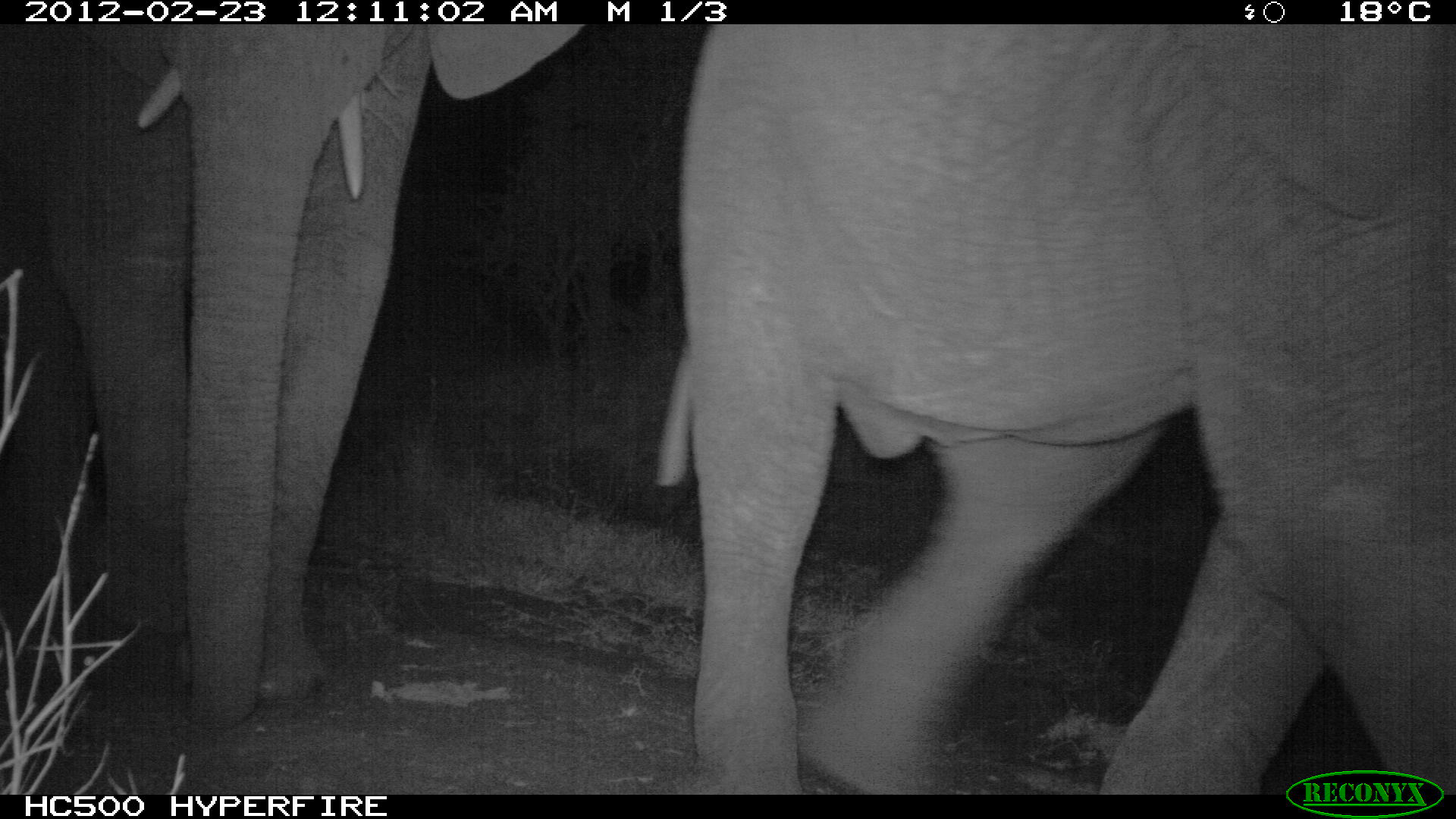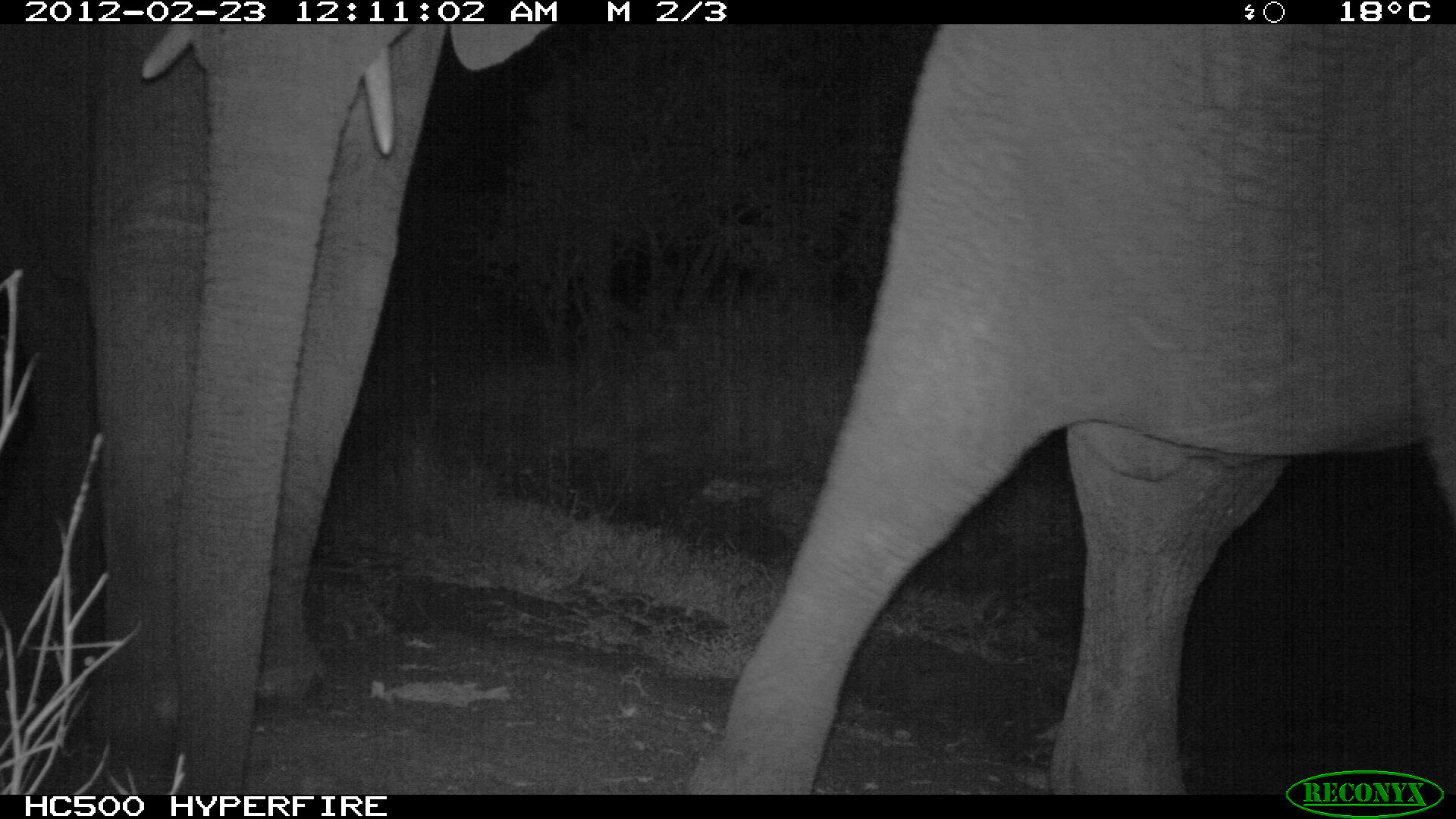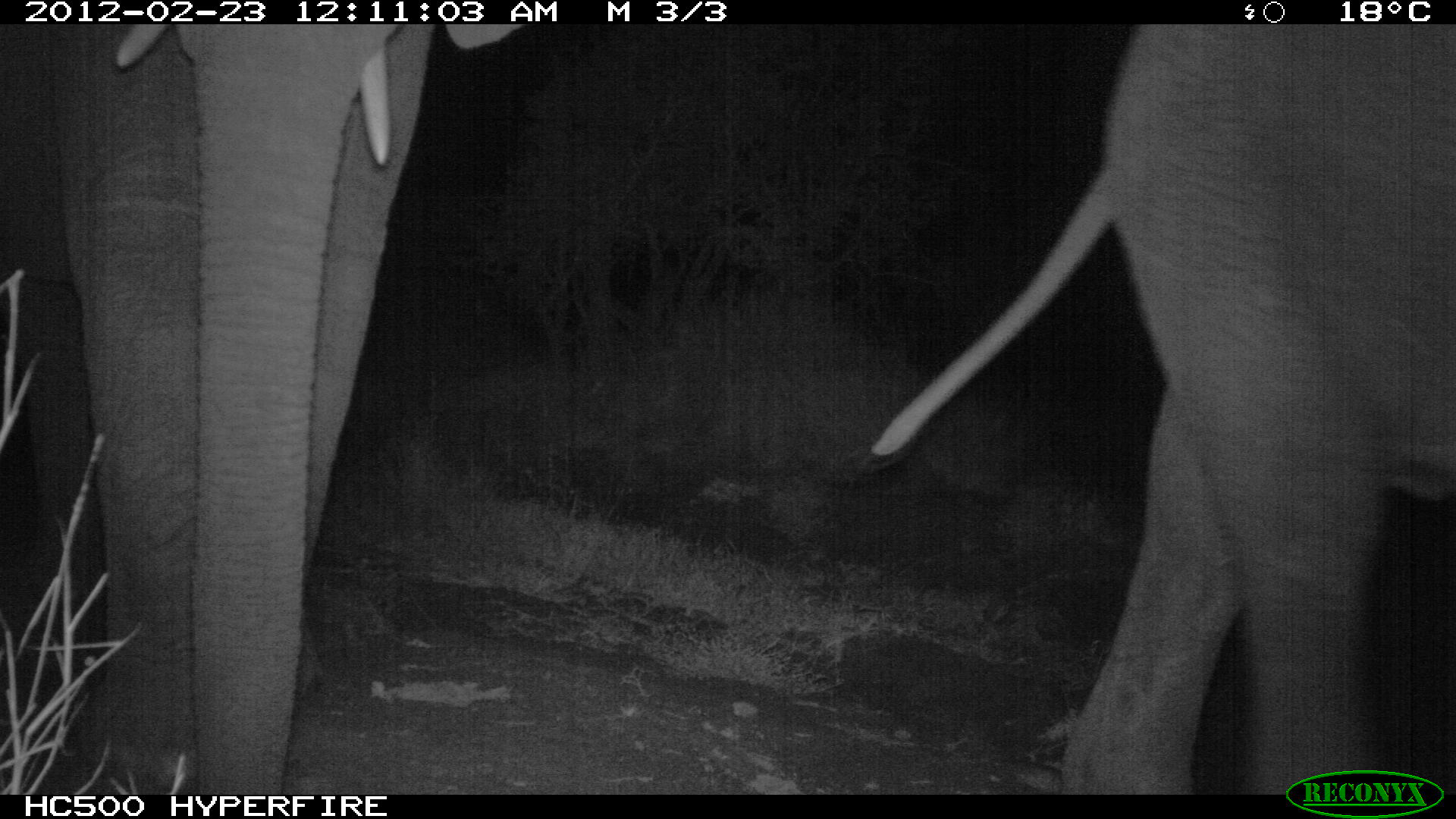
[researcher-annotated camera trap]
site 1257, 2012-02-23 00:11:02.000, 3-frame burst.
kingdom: Animalia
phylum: Chordata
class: Mammalia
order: Proboscidea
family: Elephantidae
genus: Loxodonta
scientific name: Loxodonta africana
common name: african bush elephant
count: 2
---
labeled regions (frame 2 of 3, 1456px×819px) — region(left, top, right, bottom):
loxodonta africana: region(692, 23, 1455, 794); region(0, 23, 552, 793)